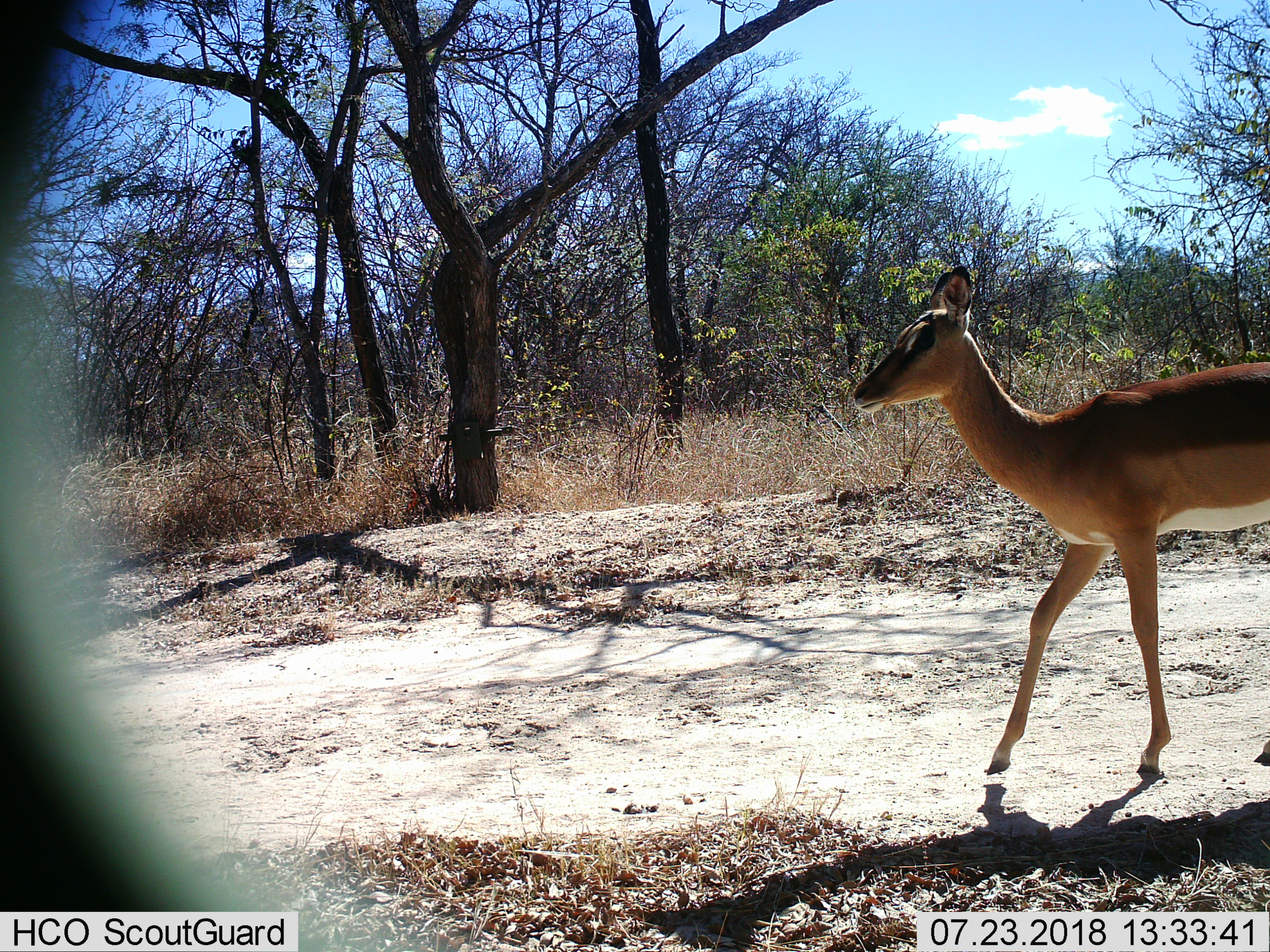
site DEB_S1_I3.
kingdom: Animalia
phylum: Chordata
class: Mammalia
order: Artiodactyla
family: Bovidae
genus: Aepyceros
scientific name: Aepyceros melampus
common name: impala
Impala (Aepyceros melampus), count 1. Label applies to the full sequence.